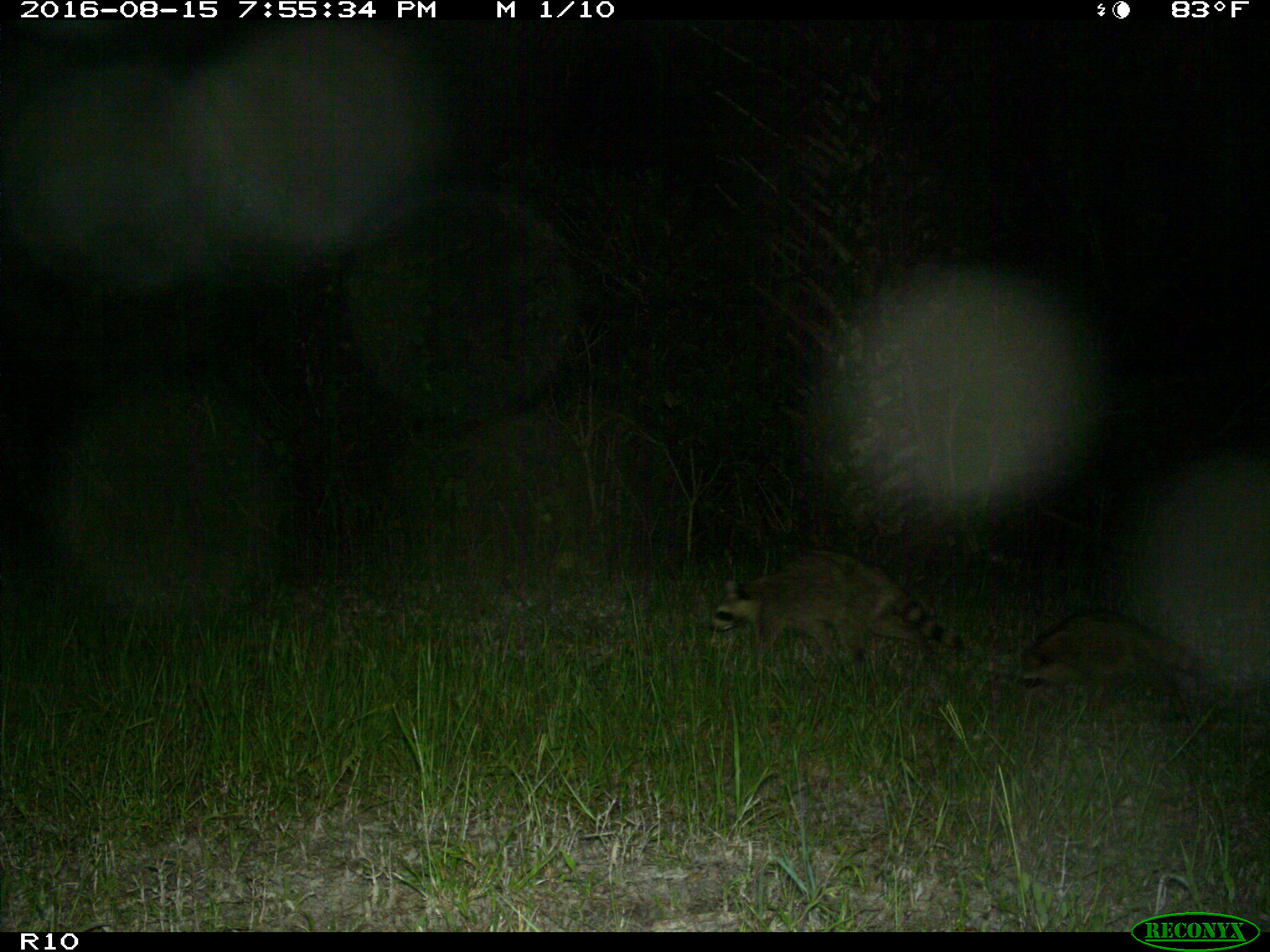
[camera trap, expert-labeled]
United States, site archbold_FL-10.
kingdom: Animalia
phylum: Chordata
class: Mammalia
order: Carnivora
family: Procyonidae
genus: Procyon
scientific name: Procyon lotor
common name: common raccoon